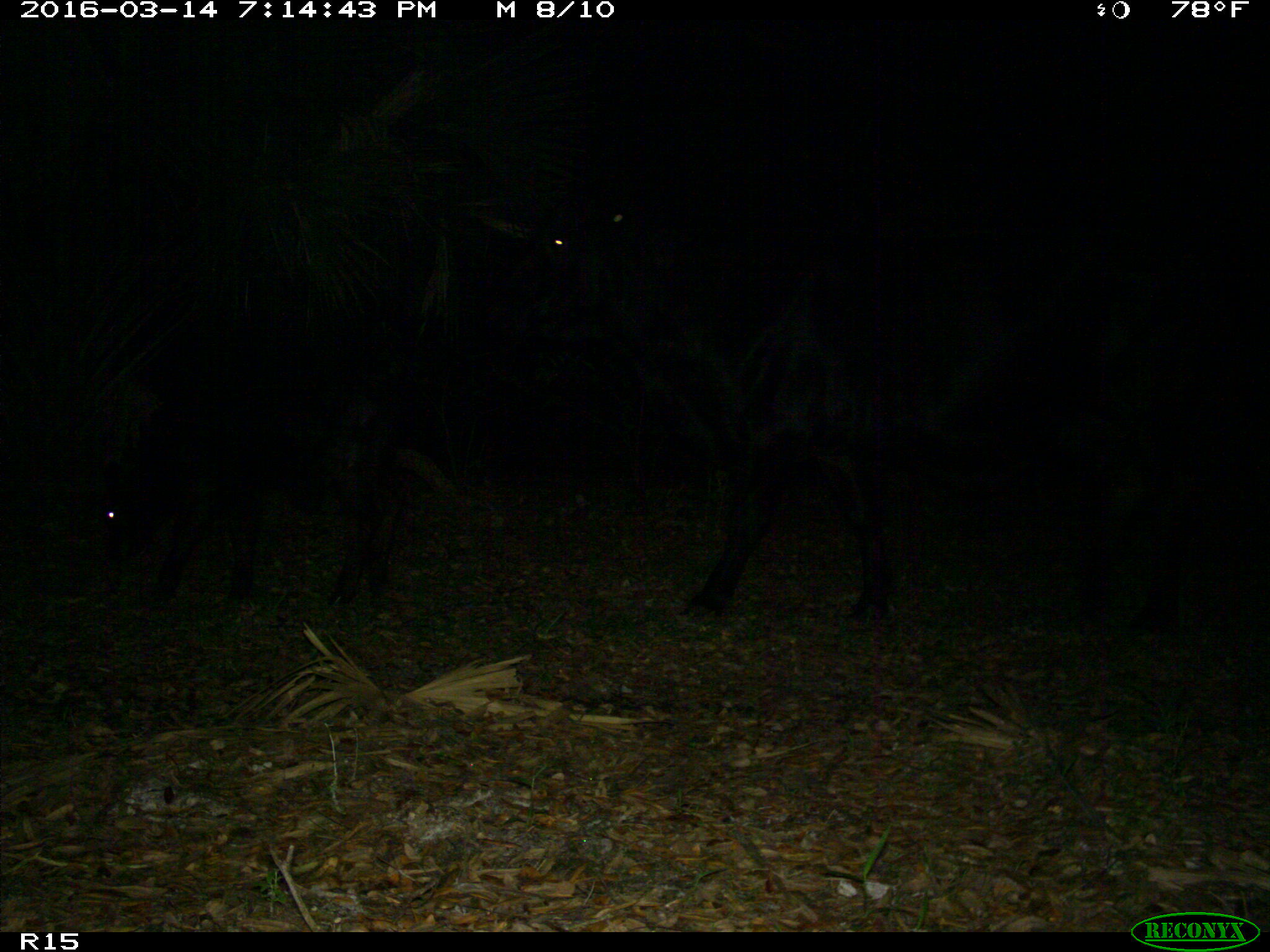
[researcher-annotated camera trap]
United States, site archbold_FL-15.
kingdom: Animalia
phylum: Chordata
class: Mammalia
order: Artiodactyla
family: Bovidae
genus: Bos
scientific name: Bos taurus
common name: domestic cow